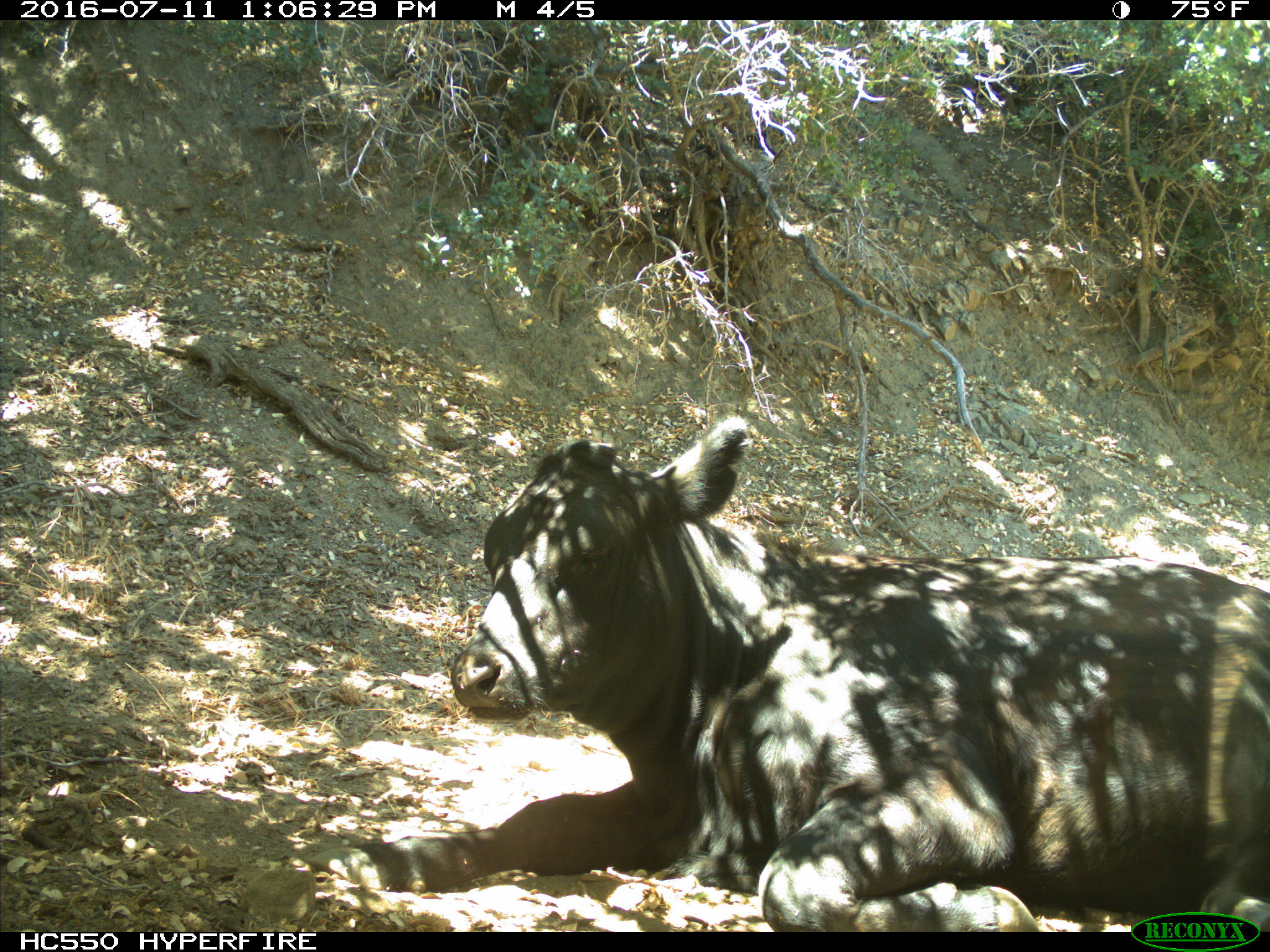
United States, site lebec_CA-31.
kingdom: Animalia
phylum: Chordata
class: Mammalia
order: Artiodactyla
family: Bovidae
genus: Bos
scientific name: Bos taurus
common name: domestic cow